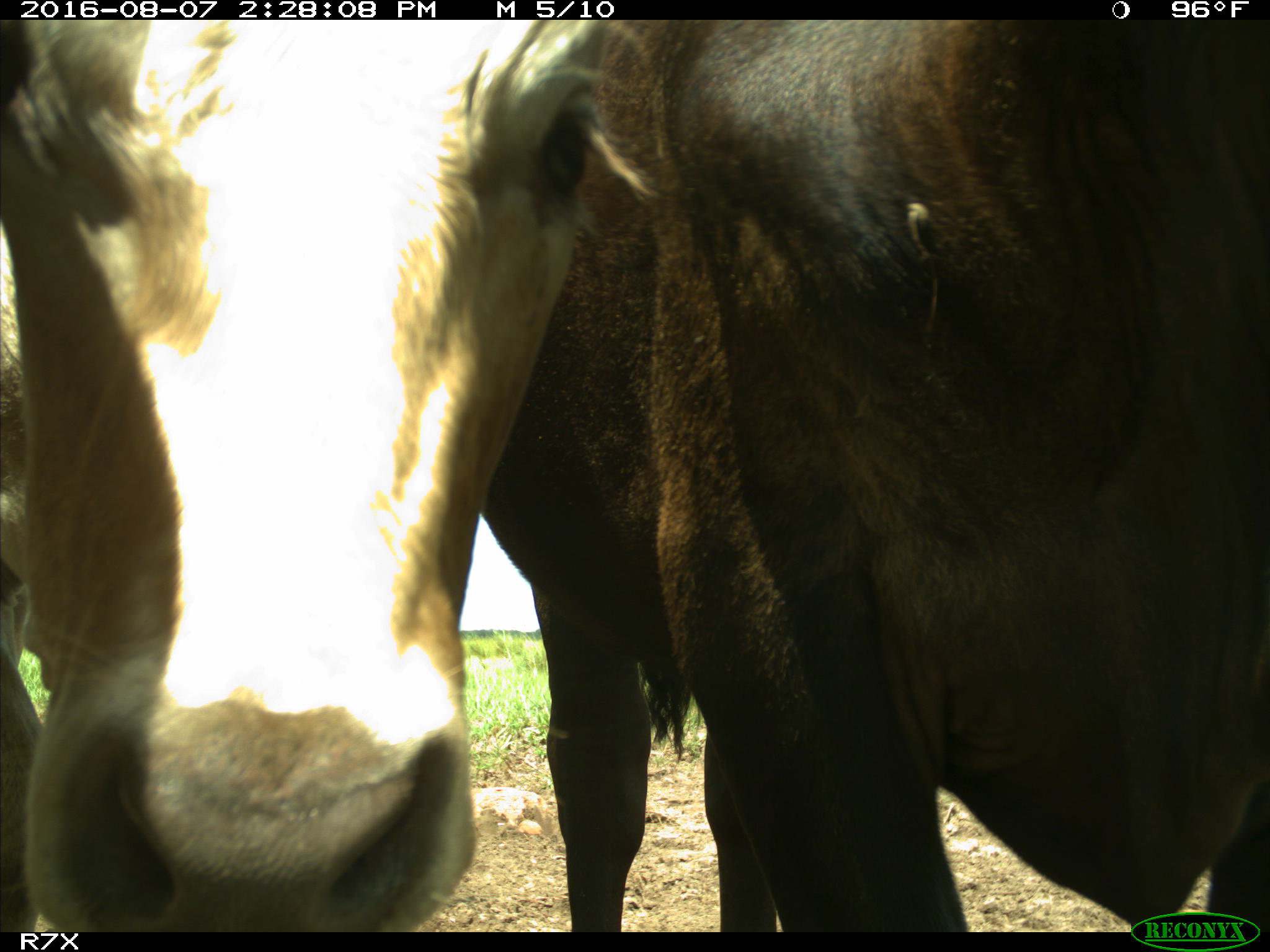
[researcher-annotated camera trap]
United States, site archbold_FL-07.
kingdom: Animalia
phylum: Chordata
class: Mammalia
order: Artiodactyla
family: Bovidae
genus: Bos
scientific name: Bos taurus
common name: domestic cow